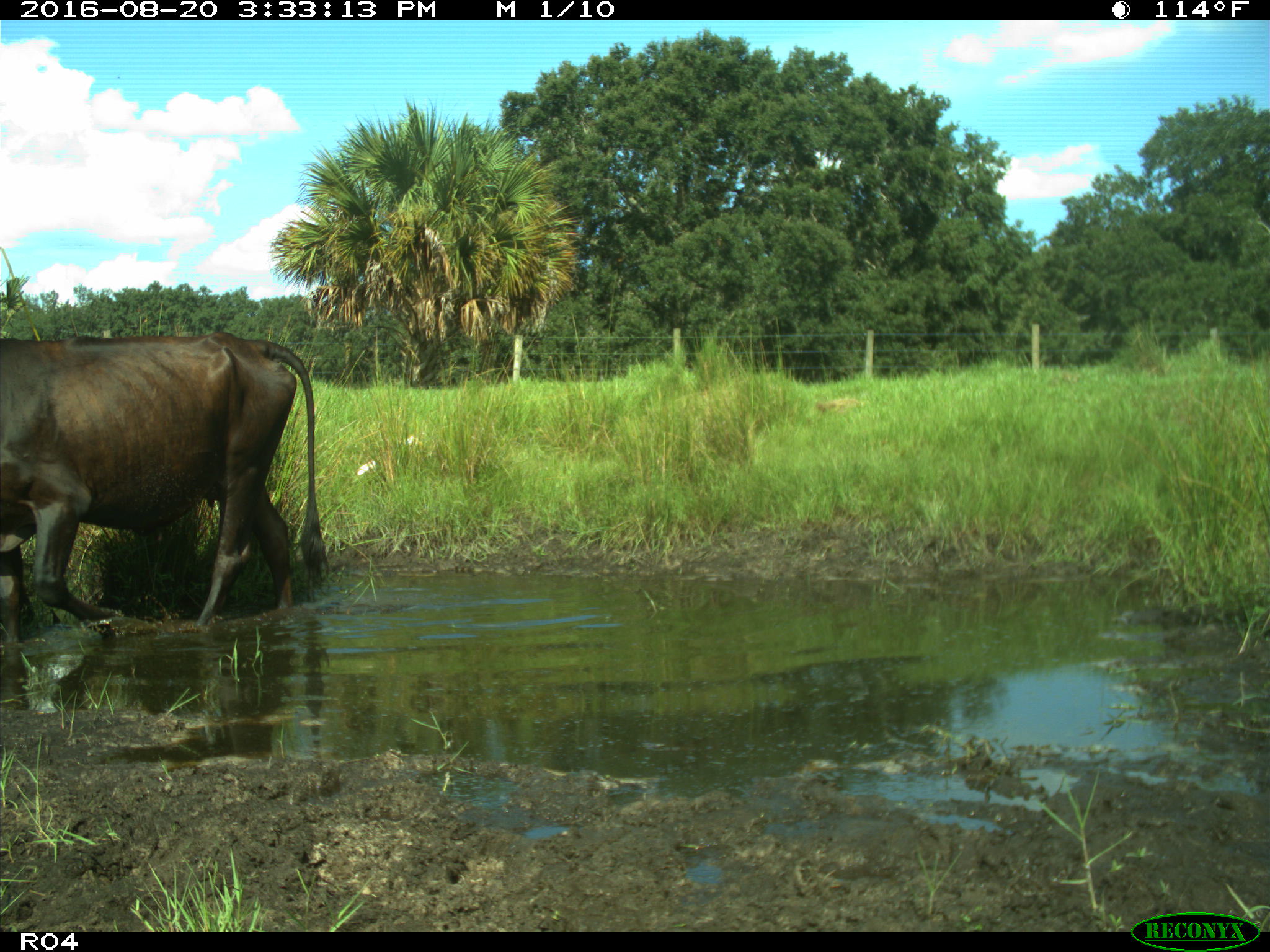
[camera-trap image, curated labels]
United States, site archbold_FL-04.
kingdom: Animalia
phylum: Chordata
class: Mammalia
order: Artiodactyla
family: Bovidae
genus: Bos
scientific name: Bos taurus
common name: domestic cow